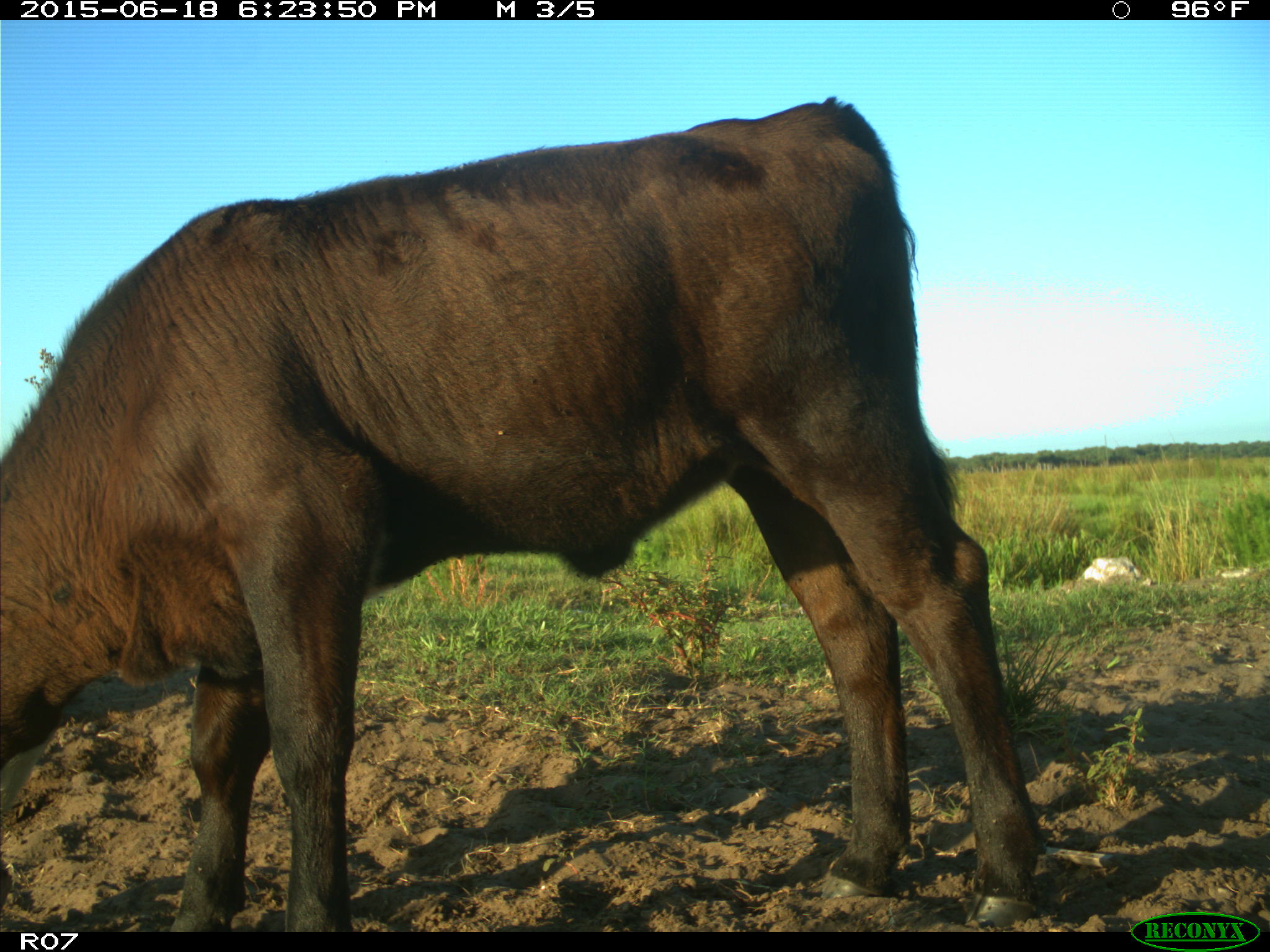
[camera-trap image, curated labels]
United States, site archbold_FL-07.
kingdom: Animalia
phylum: Chordata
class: Mammalia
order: Artiodactyla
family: Bovidae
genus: Bos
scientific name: Bos taurus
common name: domestic cow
Bos taurus (domestic cow).